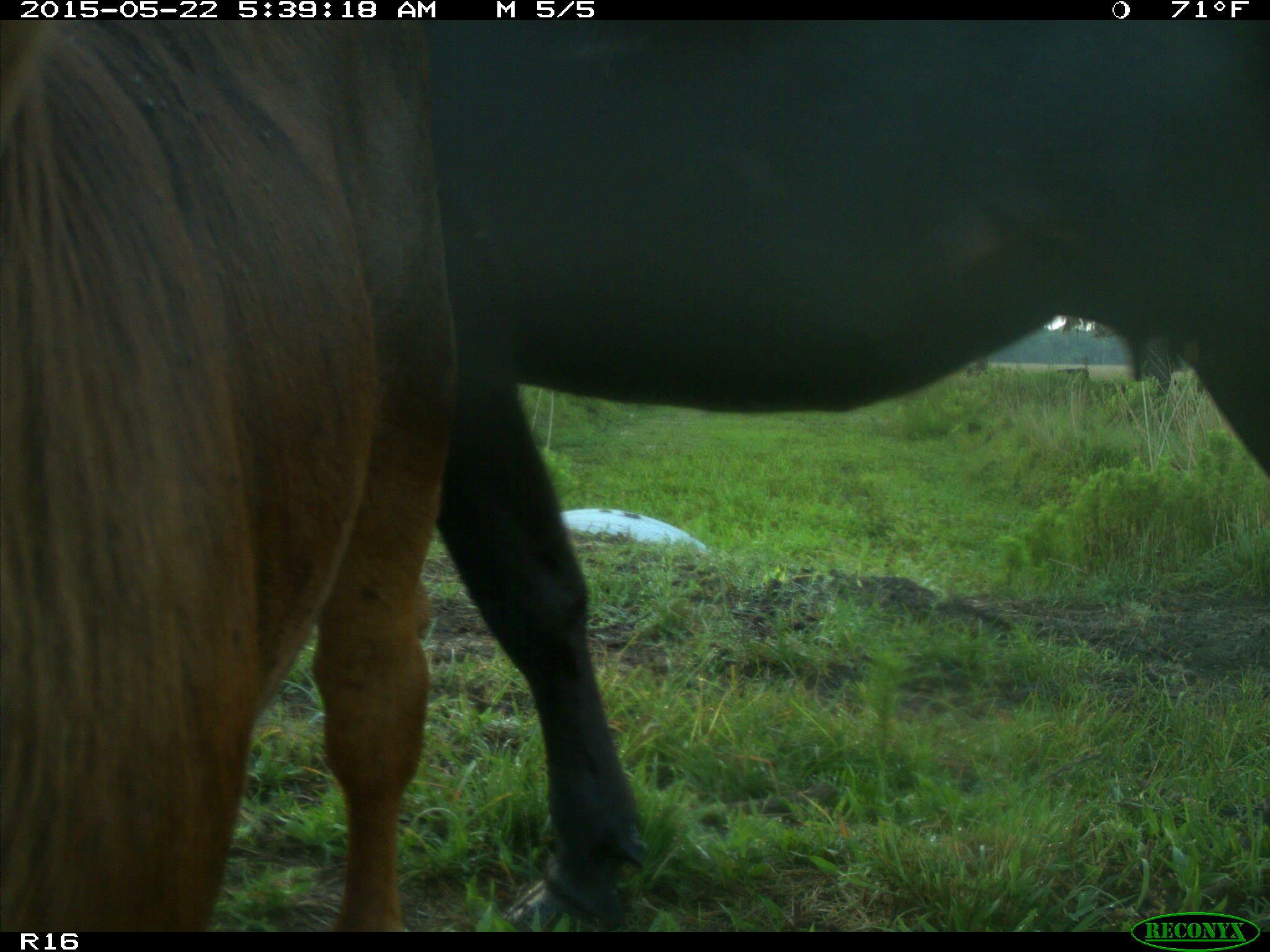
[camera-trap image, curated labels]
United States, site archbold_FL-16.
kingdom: Animalia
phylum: Chordata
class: Mammalia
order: Artiodactyla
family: Bovidae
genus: Bos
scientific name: Bos taurus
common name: domestic cow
Bos taurus (domestic cow).